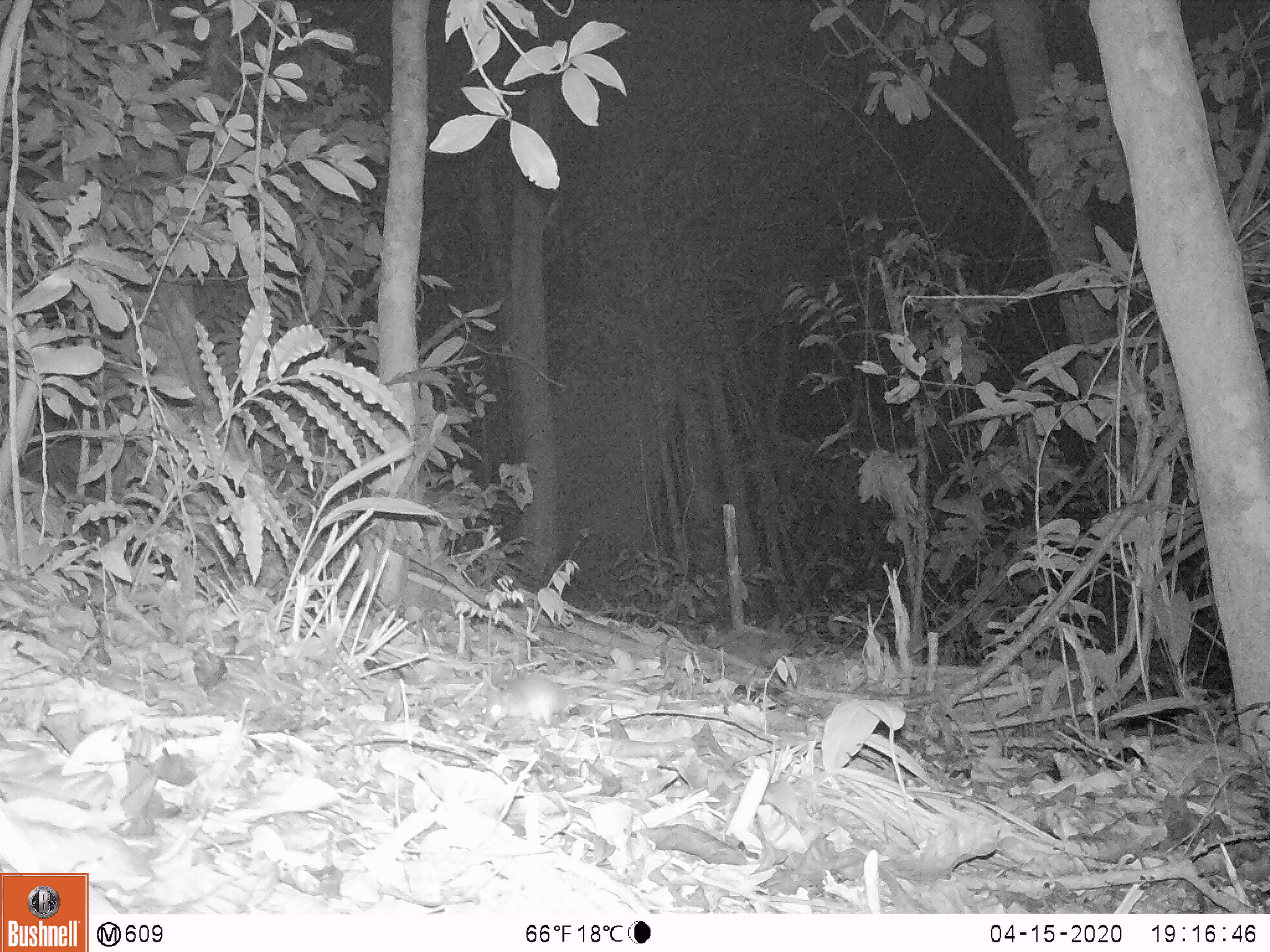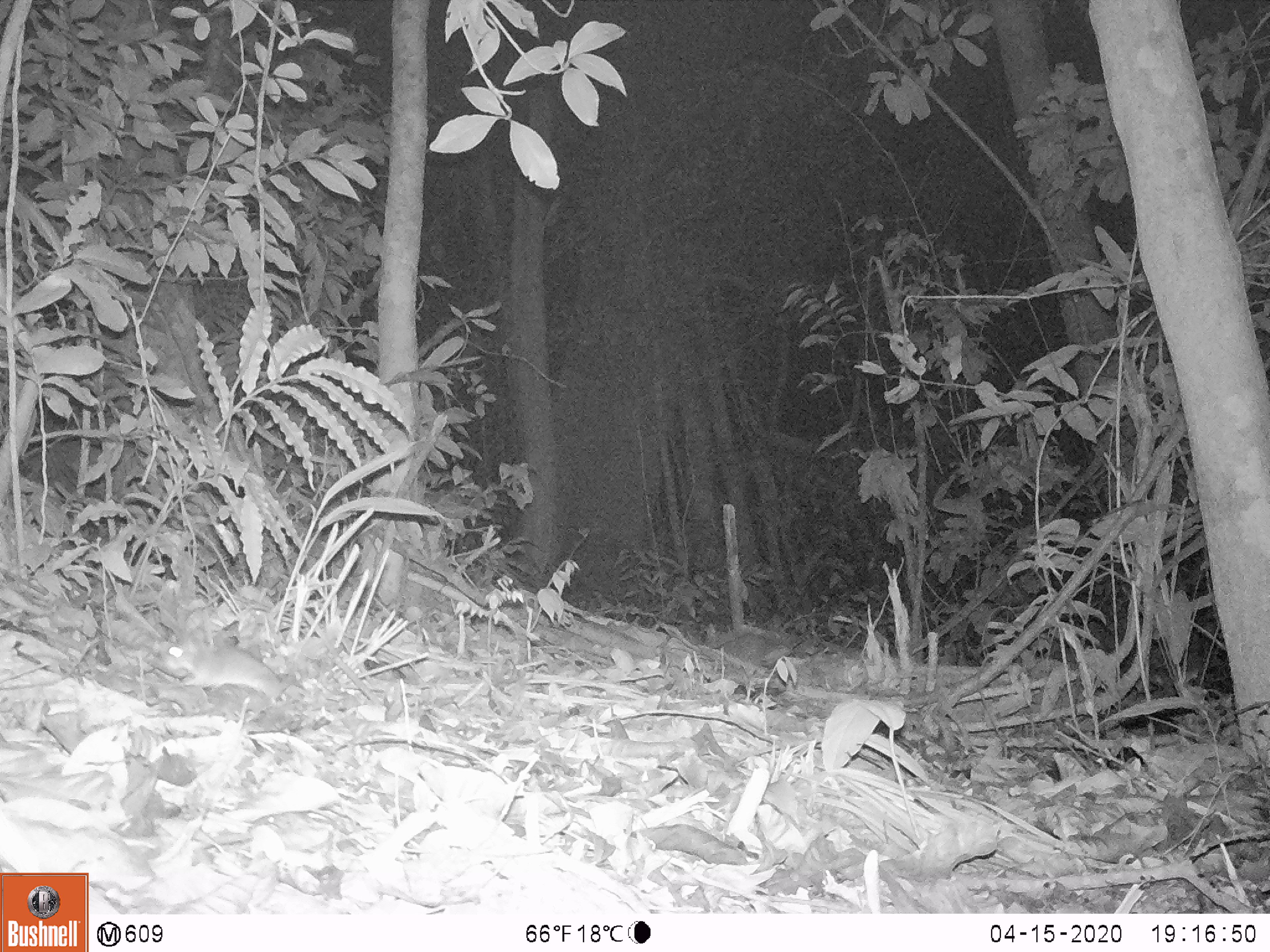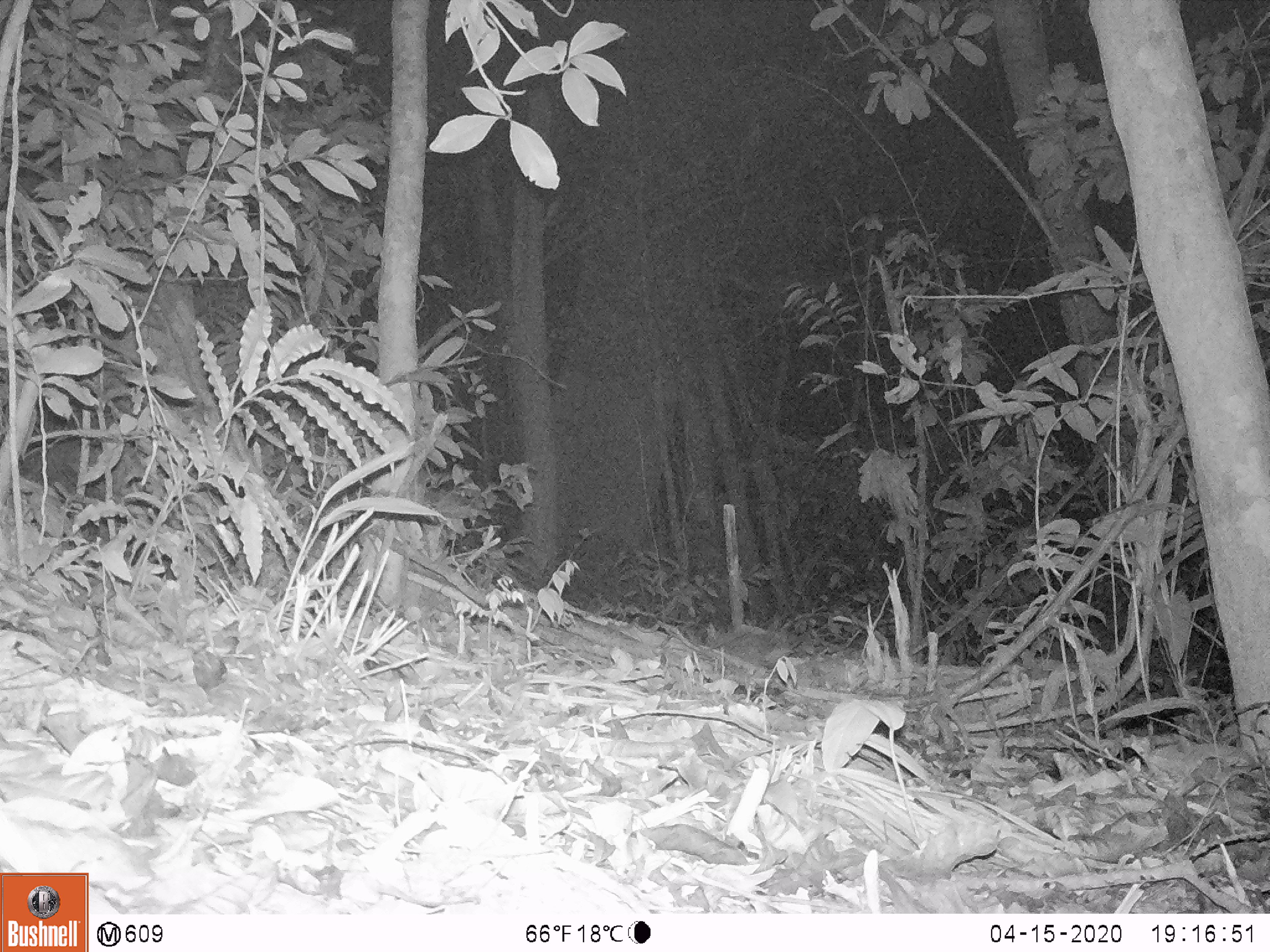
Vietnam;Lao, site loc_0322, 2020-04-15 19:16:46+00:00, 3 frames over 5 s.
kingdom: Animalia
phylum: Chordata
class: Mammalia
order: Rodentia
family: Muridae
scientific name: Muridae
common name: old-world mice and rats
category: unidentified murid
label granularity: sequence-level